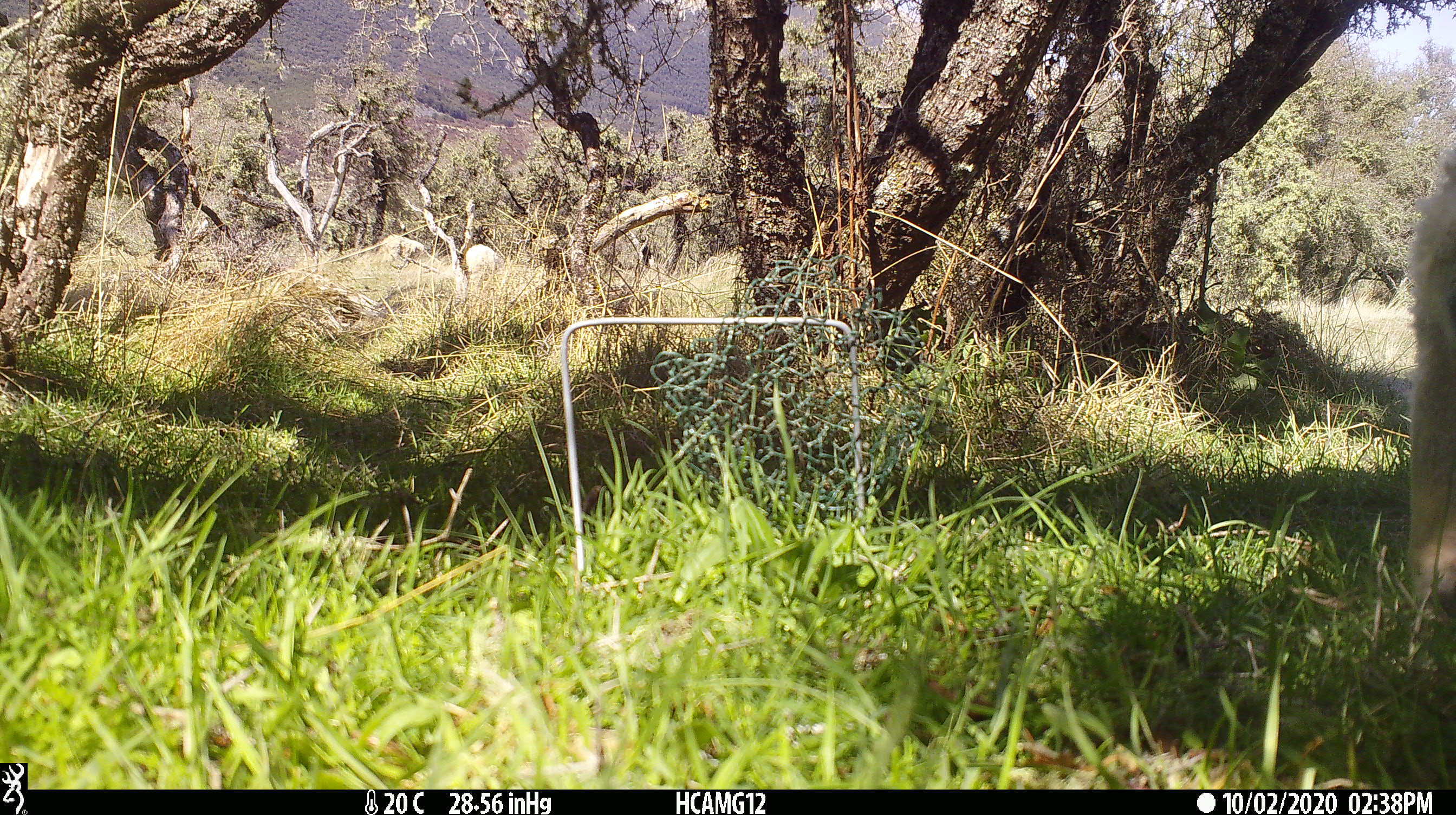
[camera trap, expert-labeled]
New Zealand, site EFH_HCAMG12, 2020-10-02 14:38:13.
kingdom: Animalia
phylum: Chordata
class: Mammalia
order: Carnivora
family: Felidae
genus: Felis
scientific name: Felis catus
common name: domestic cat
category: cat